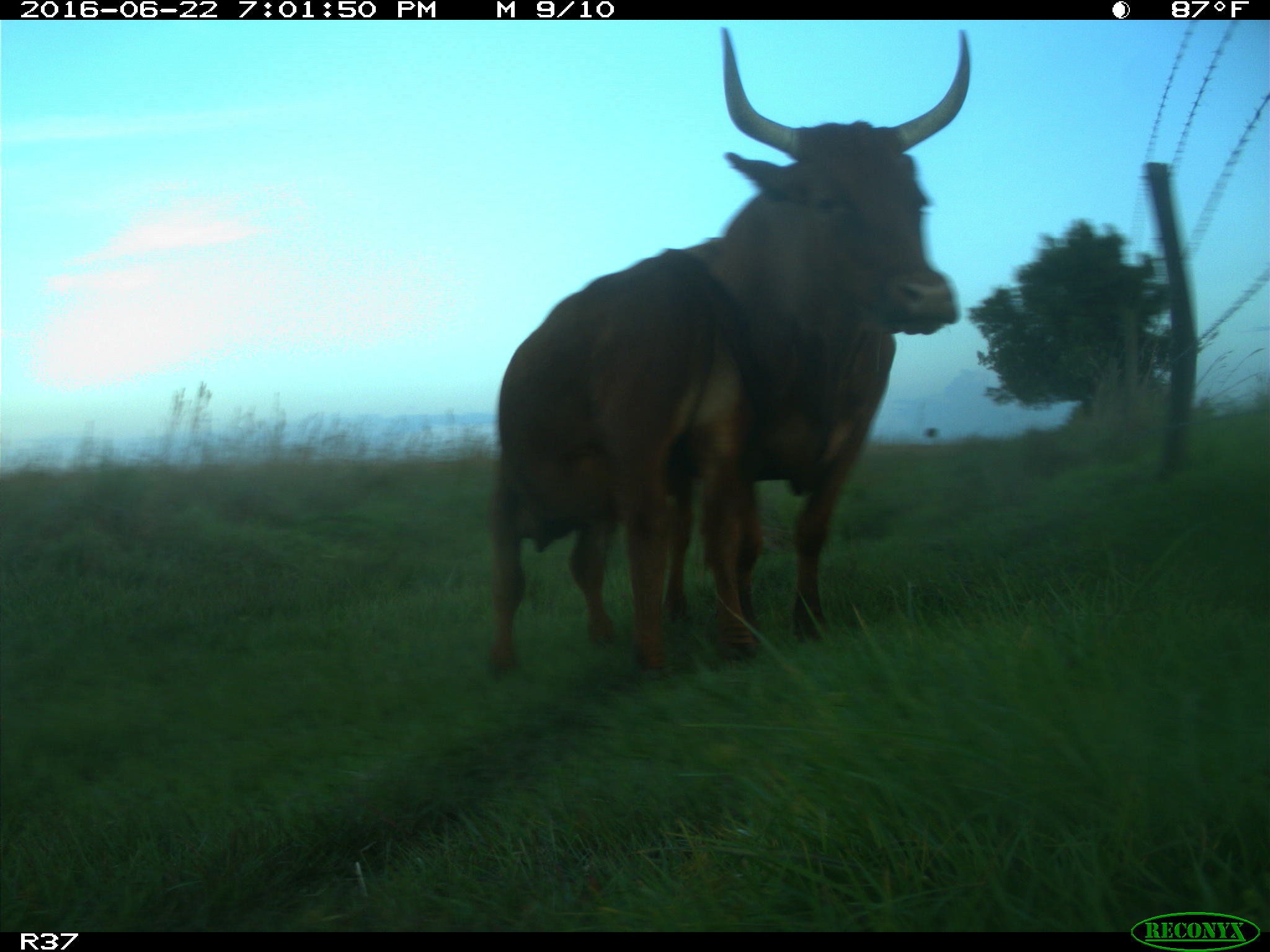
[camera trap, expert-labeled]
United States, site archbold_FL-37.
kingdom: Animalia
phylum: Chordata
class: Mammalia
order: Artiodactyla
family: Bovidae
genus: Bos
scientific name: Bos taurus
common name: domestic cow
Bos taurus (domestic cow).